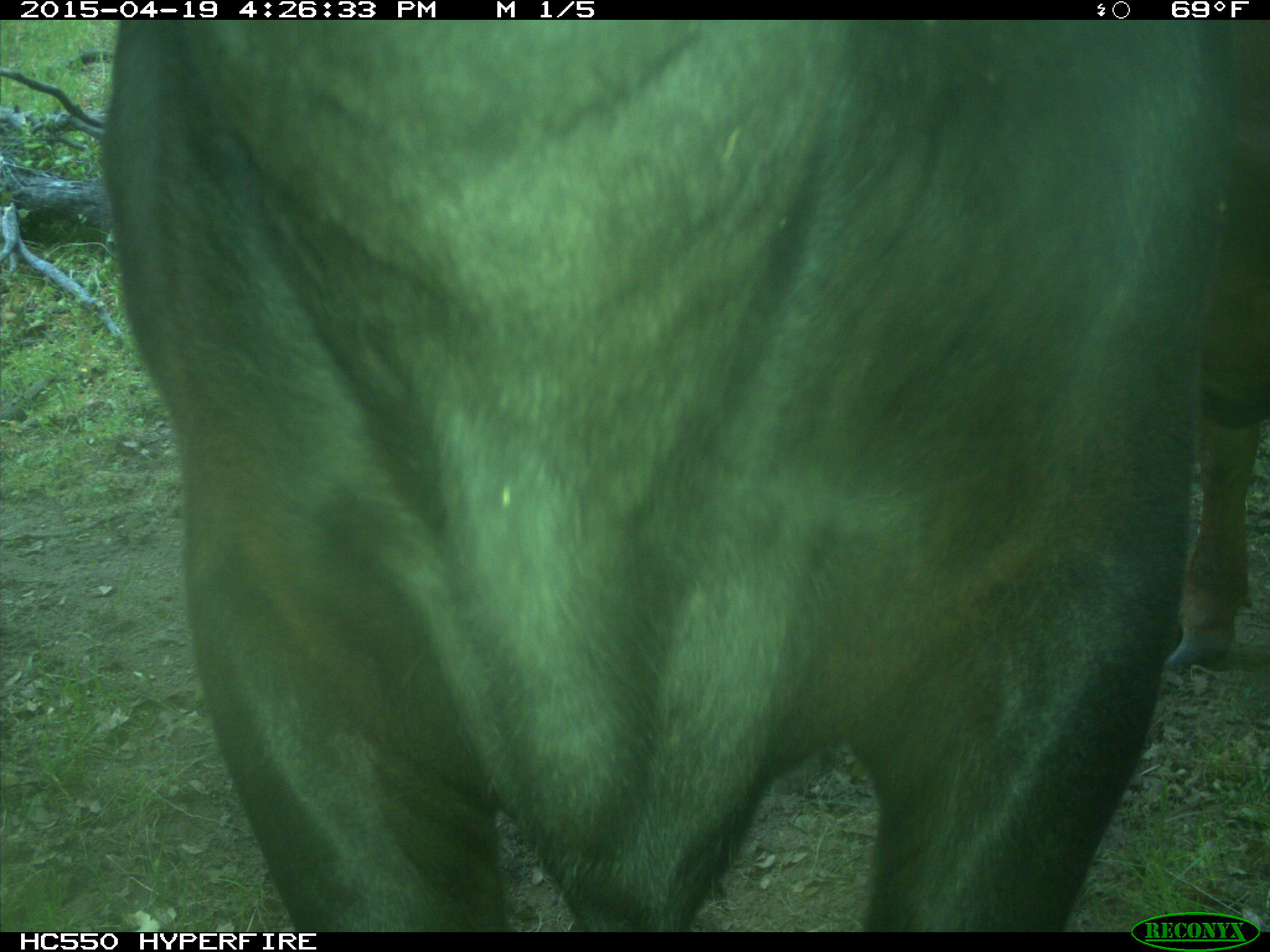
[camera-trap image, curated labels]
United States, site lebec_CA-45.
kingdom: Animalia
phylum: Chordata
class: Mammalia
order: Artiodactyla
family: Bovidae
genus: Bos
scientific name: Bos taurus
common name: domestic cow